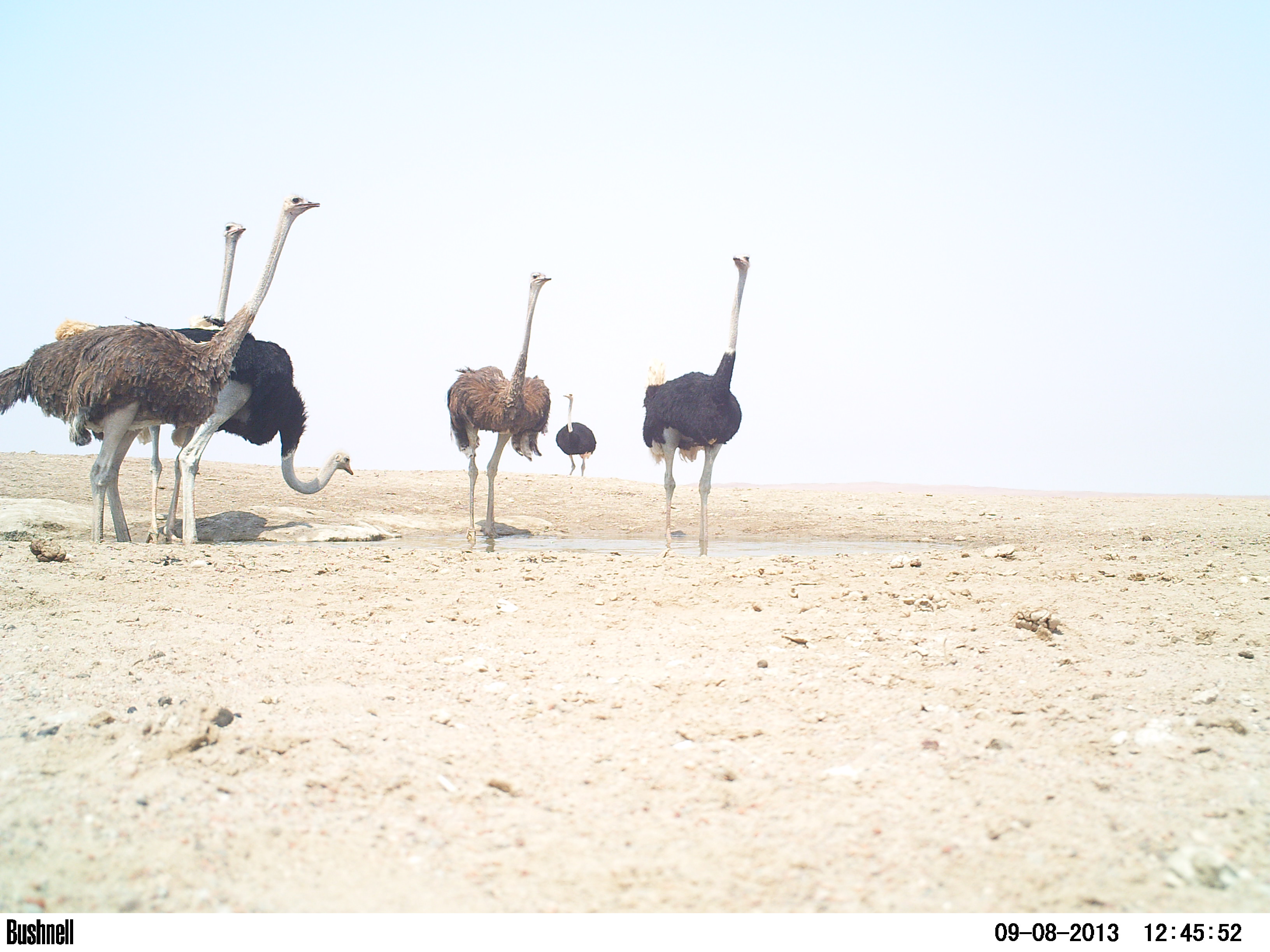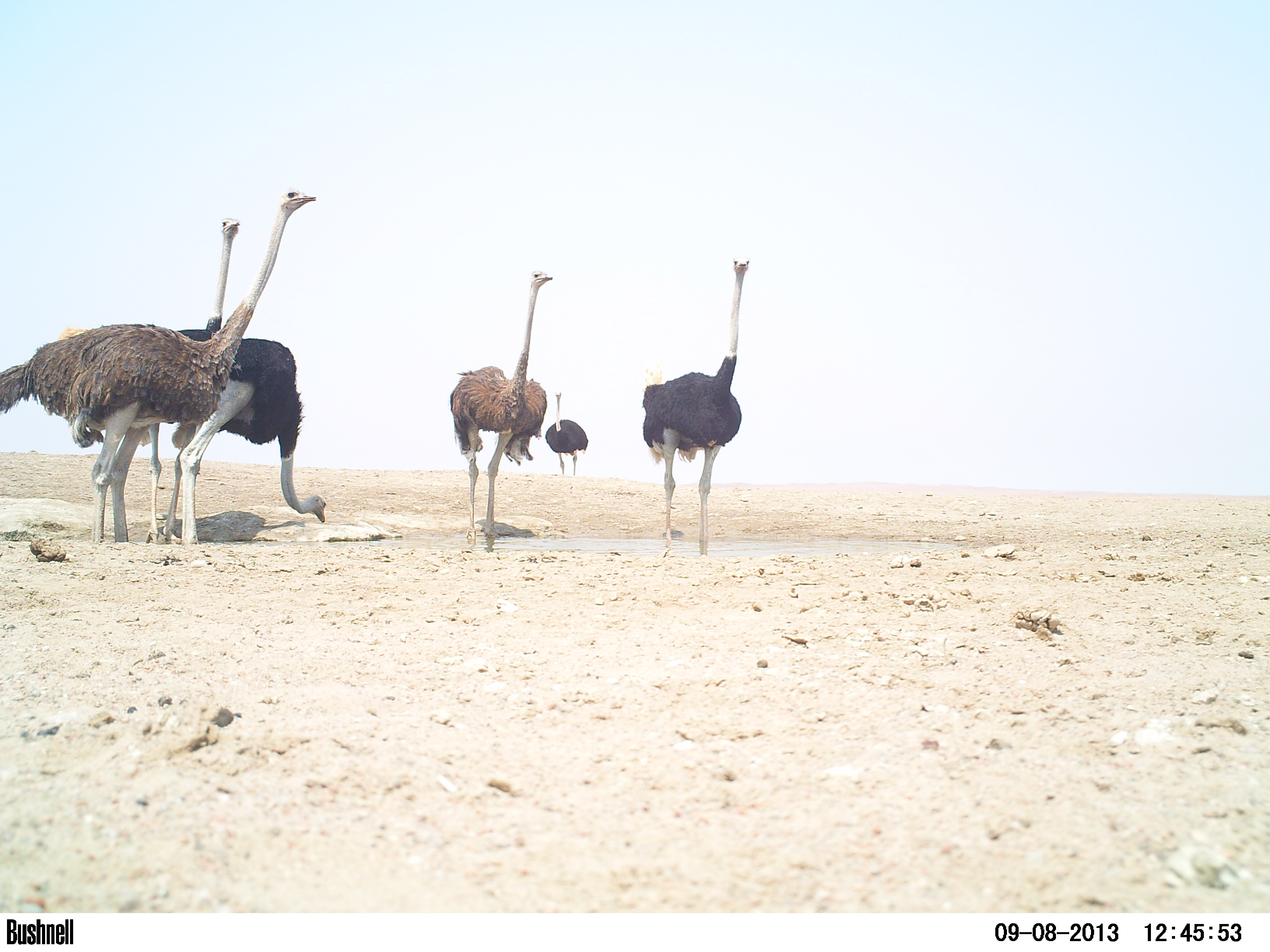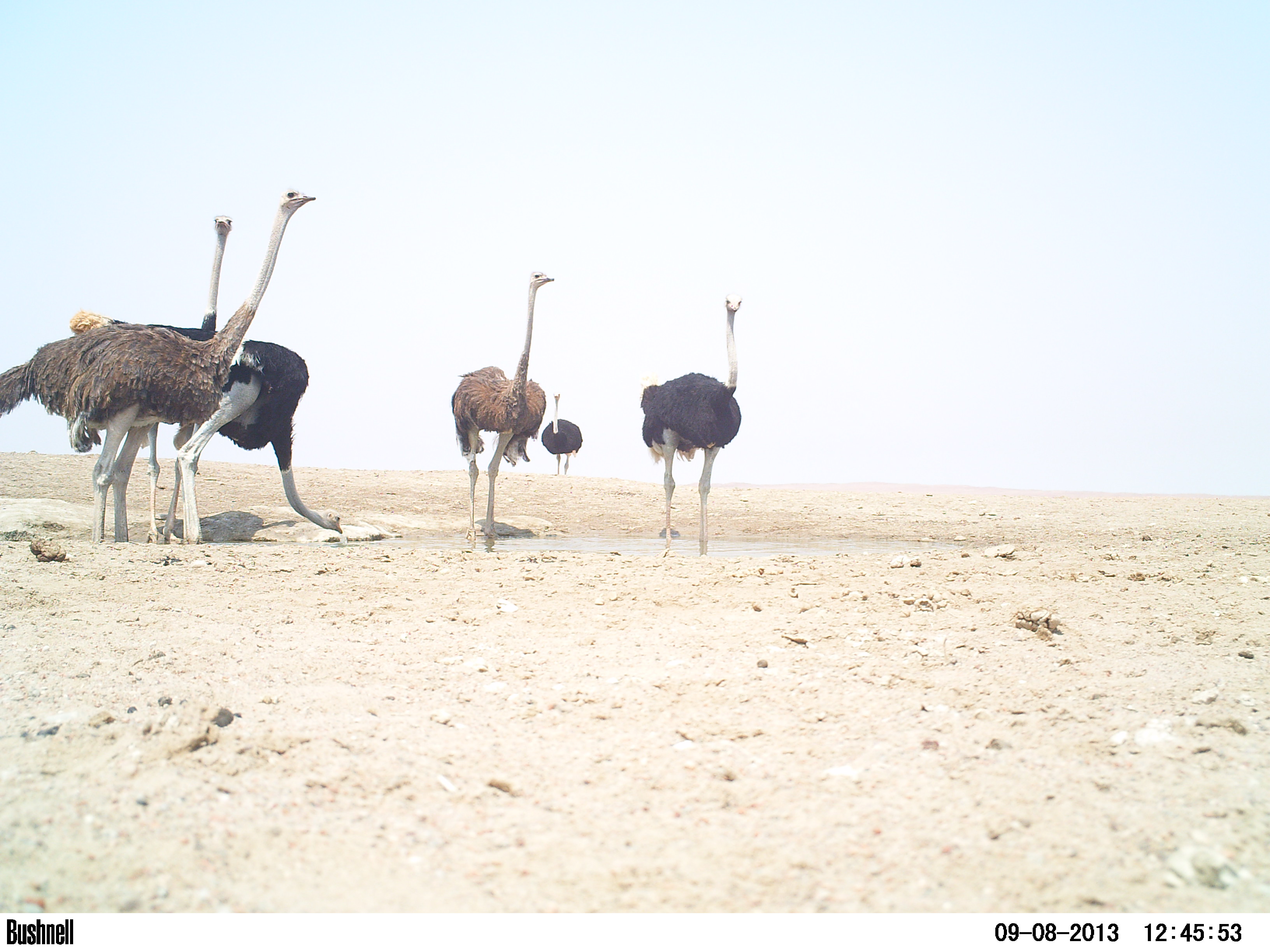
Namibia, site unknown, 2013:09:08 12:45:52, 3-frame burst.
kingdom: Animalia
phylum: Chordata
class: Aves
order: Struthioniformes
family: Struthionidae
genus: Struthio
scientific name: Struthio camelus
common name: common ostrich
Struthio camelus (common ostrich).